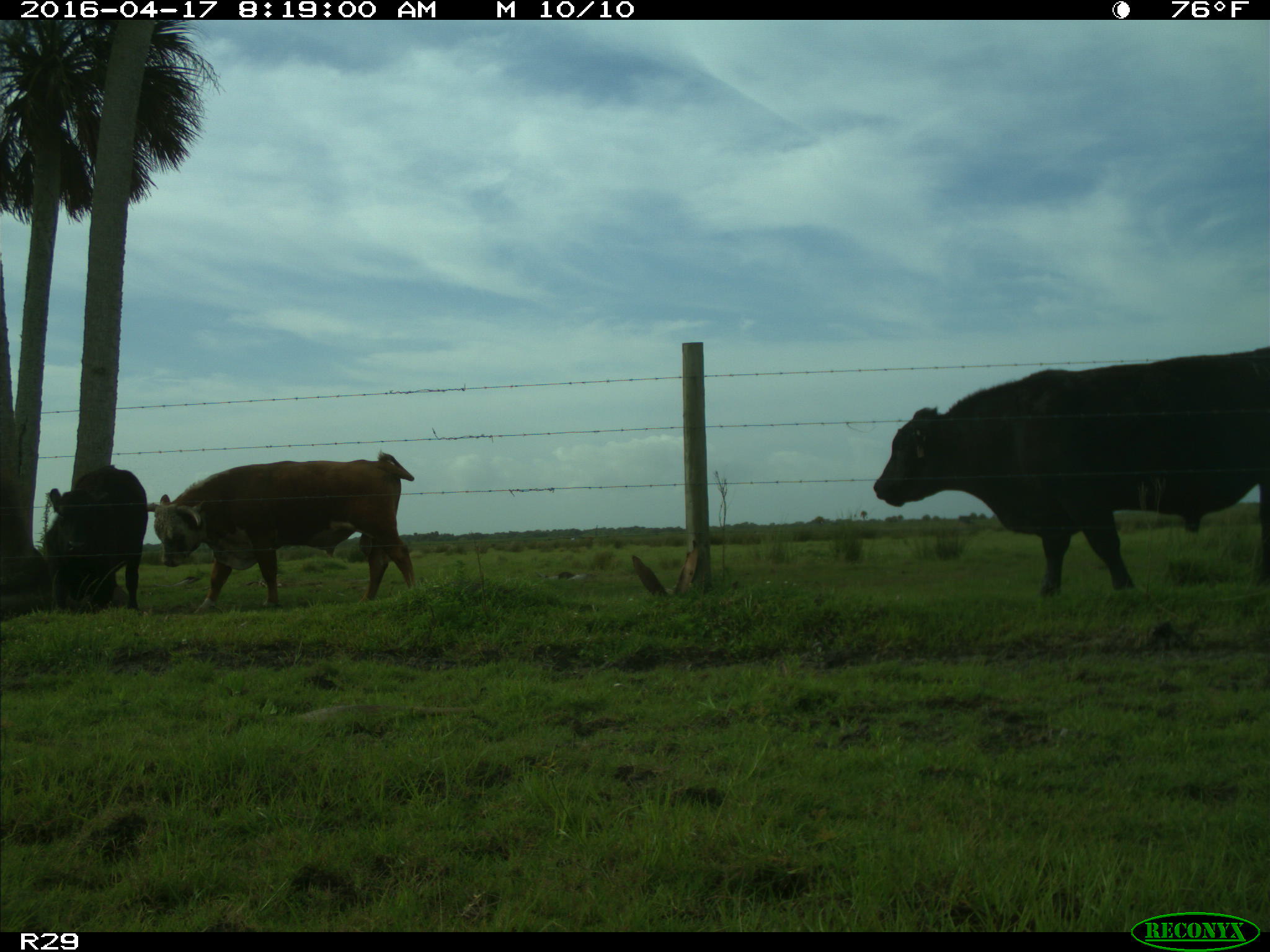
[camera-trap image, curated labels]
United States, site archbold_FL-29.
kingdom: Animalia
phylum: Chordata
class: Mammalia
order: Artiodactyla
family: Bovidae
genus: Bos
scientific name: Bos taurus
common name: domestic cow